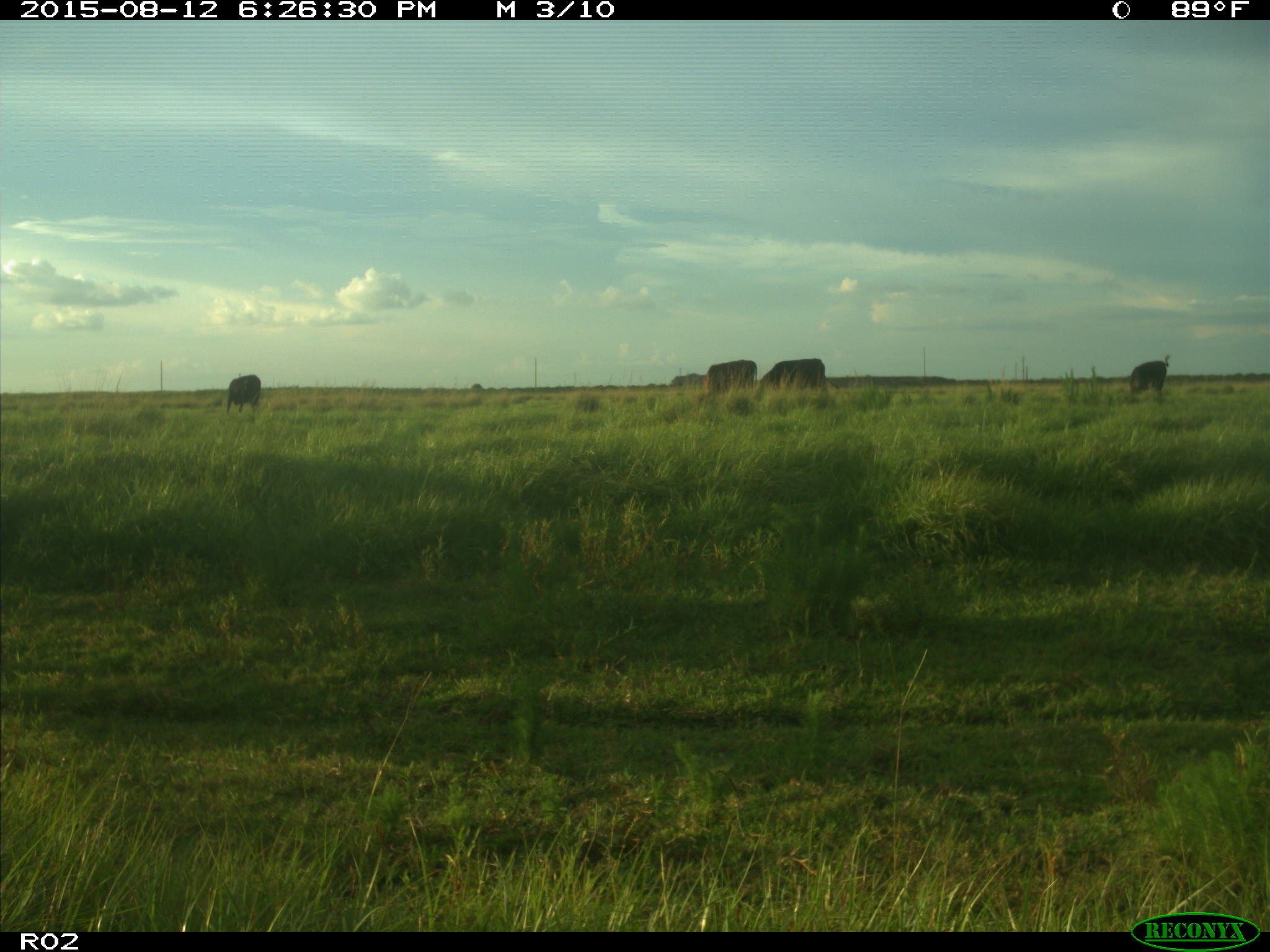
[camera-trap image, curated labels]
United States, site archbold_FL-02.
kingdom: Animalia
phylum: Chordata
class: Mammalia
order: Artiodactyla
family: Bovidae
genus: Bos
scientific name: Bos taurus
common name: domestic cow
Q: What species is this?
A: Bos taurus (domestic cow).